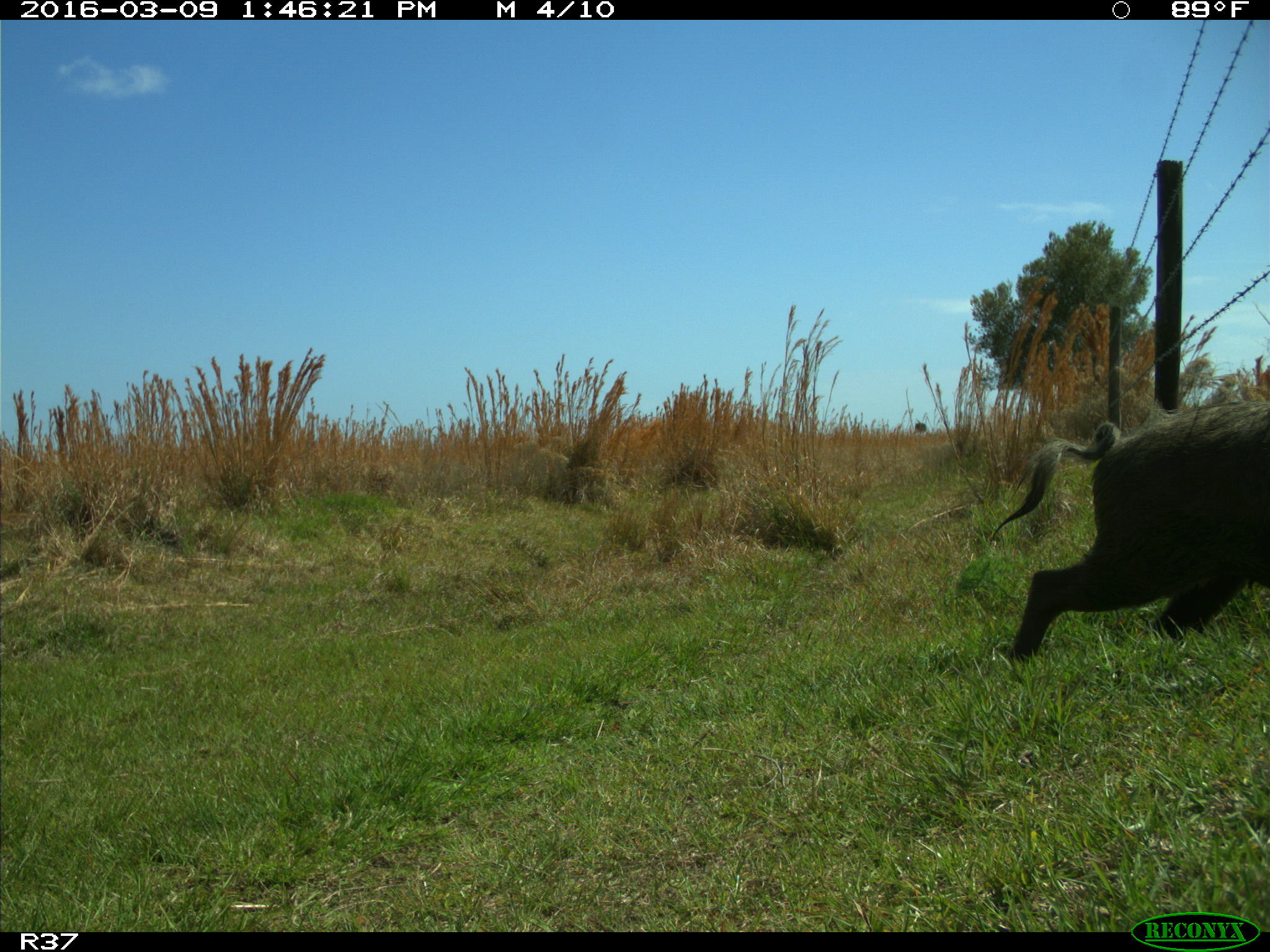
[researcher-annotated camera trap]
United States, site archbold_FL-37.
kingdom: Animalia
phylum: Chordata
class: Mammalia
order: Artiodactyla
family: Suidae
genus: Sus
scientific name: Sus scrofa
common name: wild boar